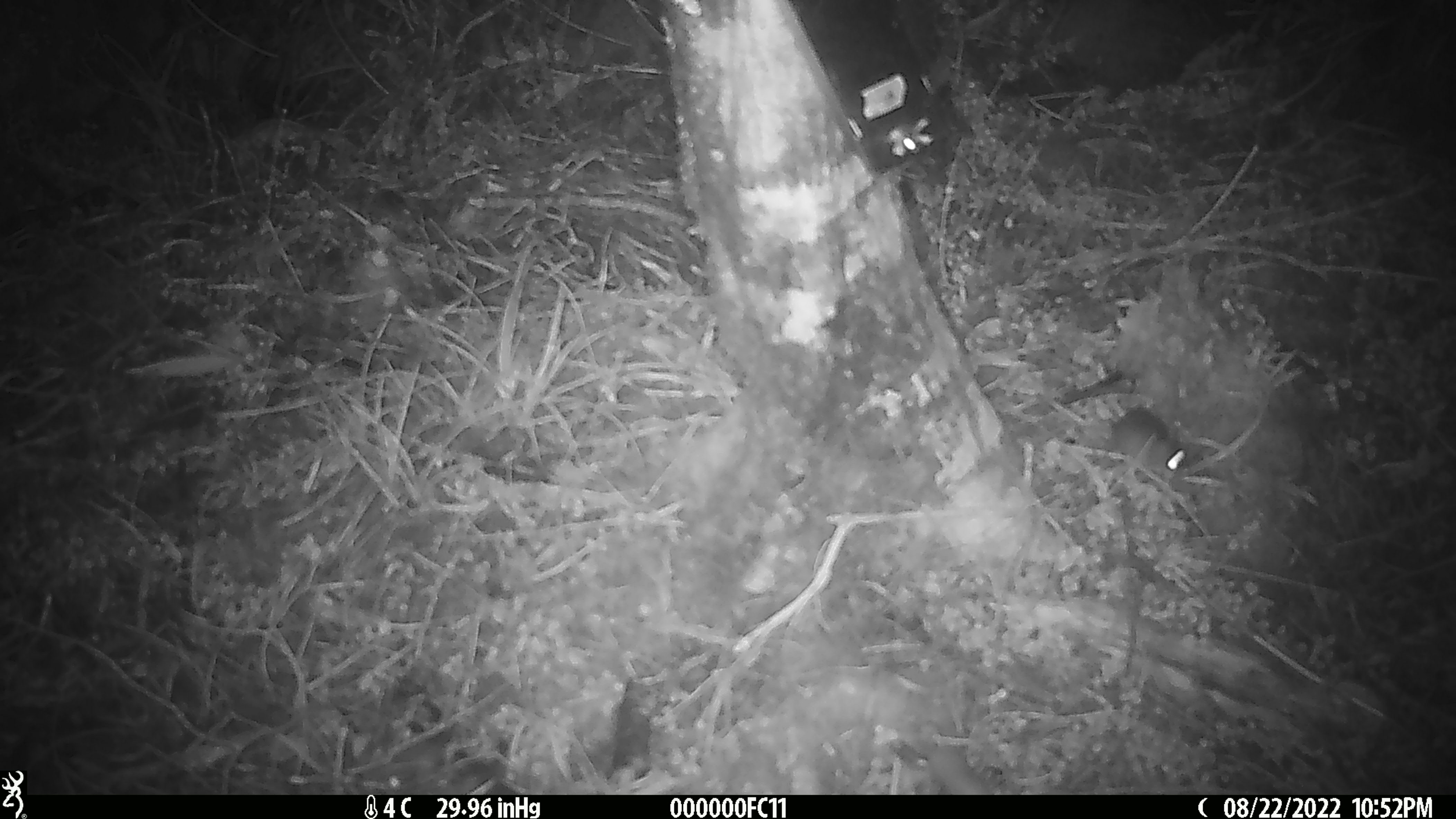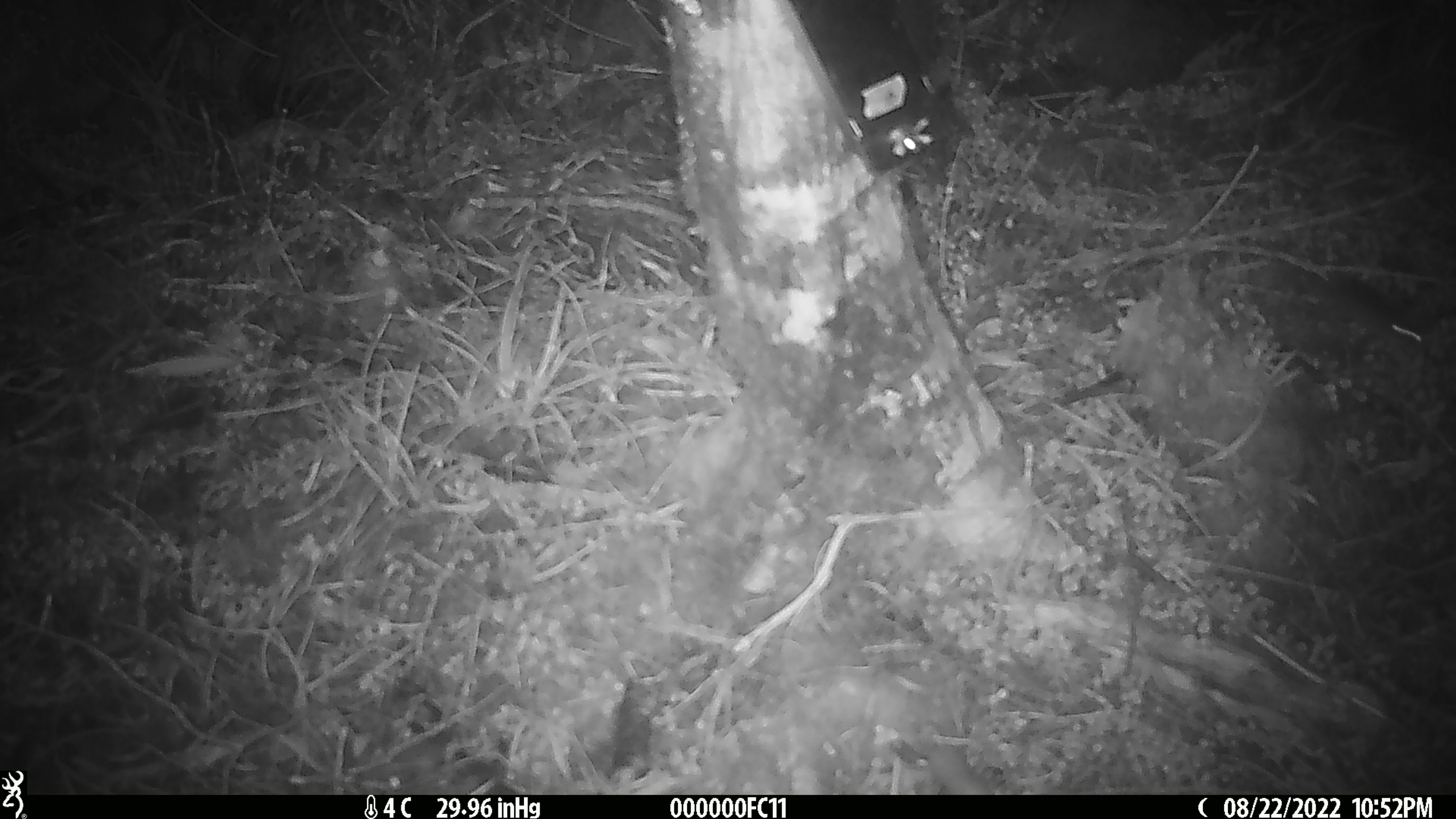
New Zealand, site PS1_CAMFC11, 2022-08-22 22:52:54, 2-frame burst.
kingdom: Animalia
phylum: Chordata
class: Mammalia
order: Rodentia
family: Muridae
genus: Mus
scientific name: Mus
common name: mouse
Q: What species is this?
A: Mouse (Mus).